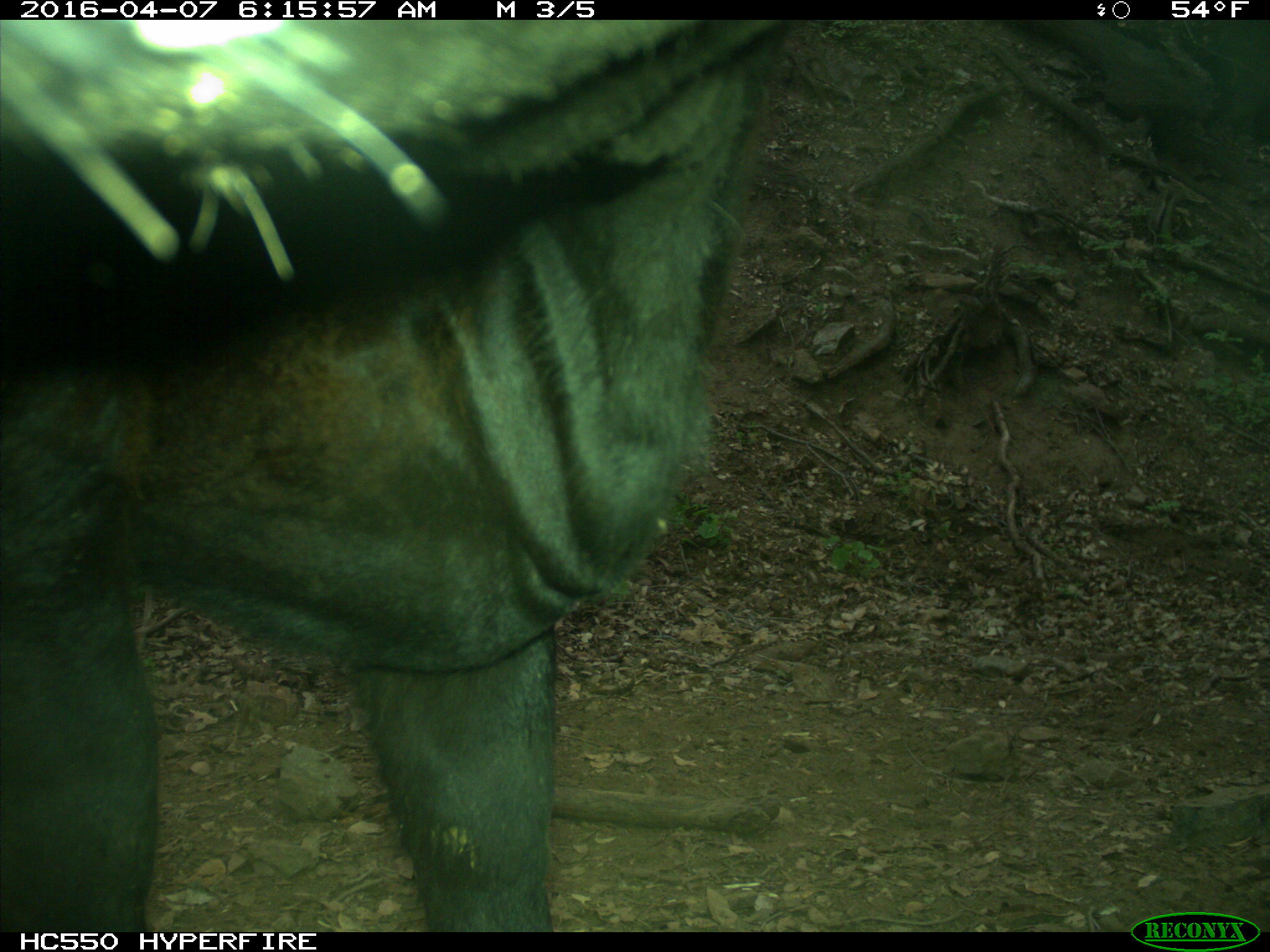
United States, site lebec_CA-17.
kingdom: Animalia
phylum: Chordata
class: Mammalia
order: Artiodactyla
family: Bovidae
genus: Bos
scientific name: Bos taurus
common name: domestic cow